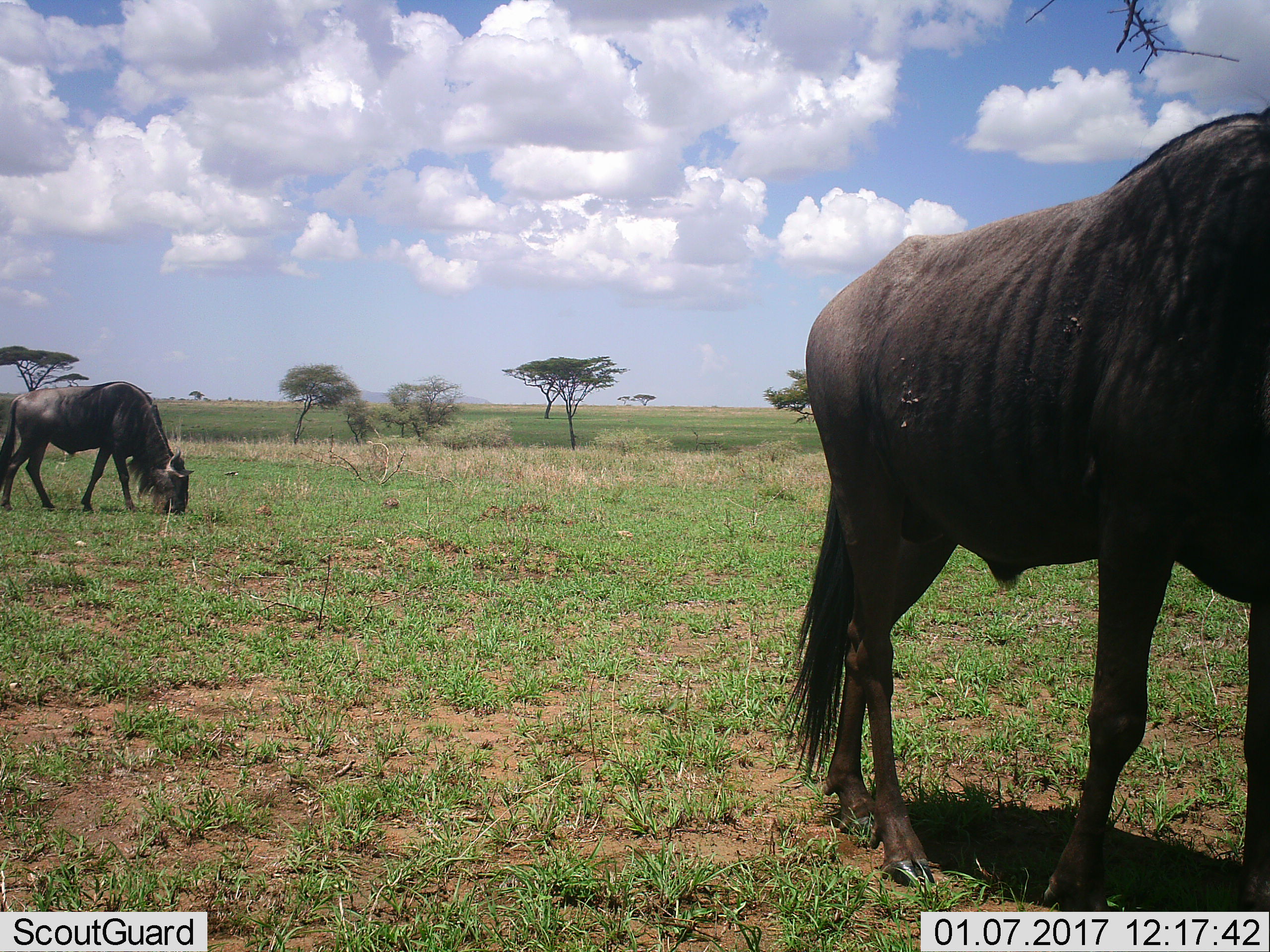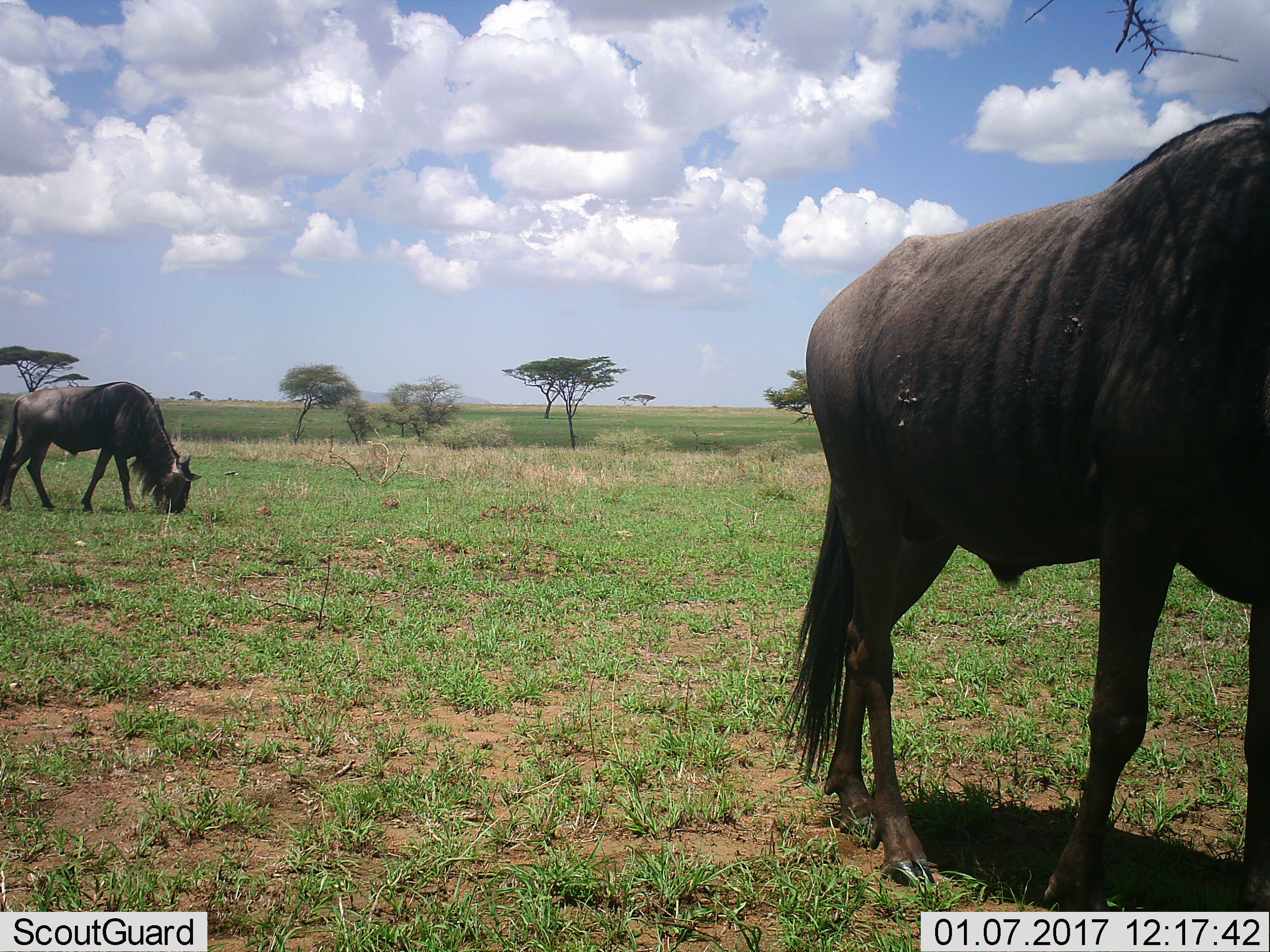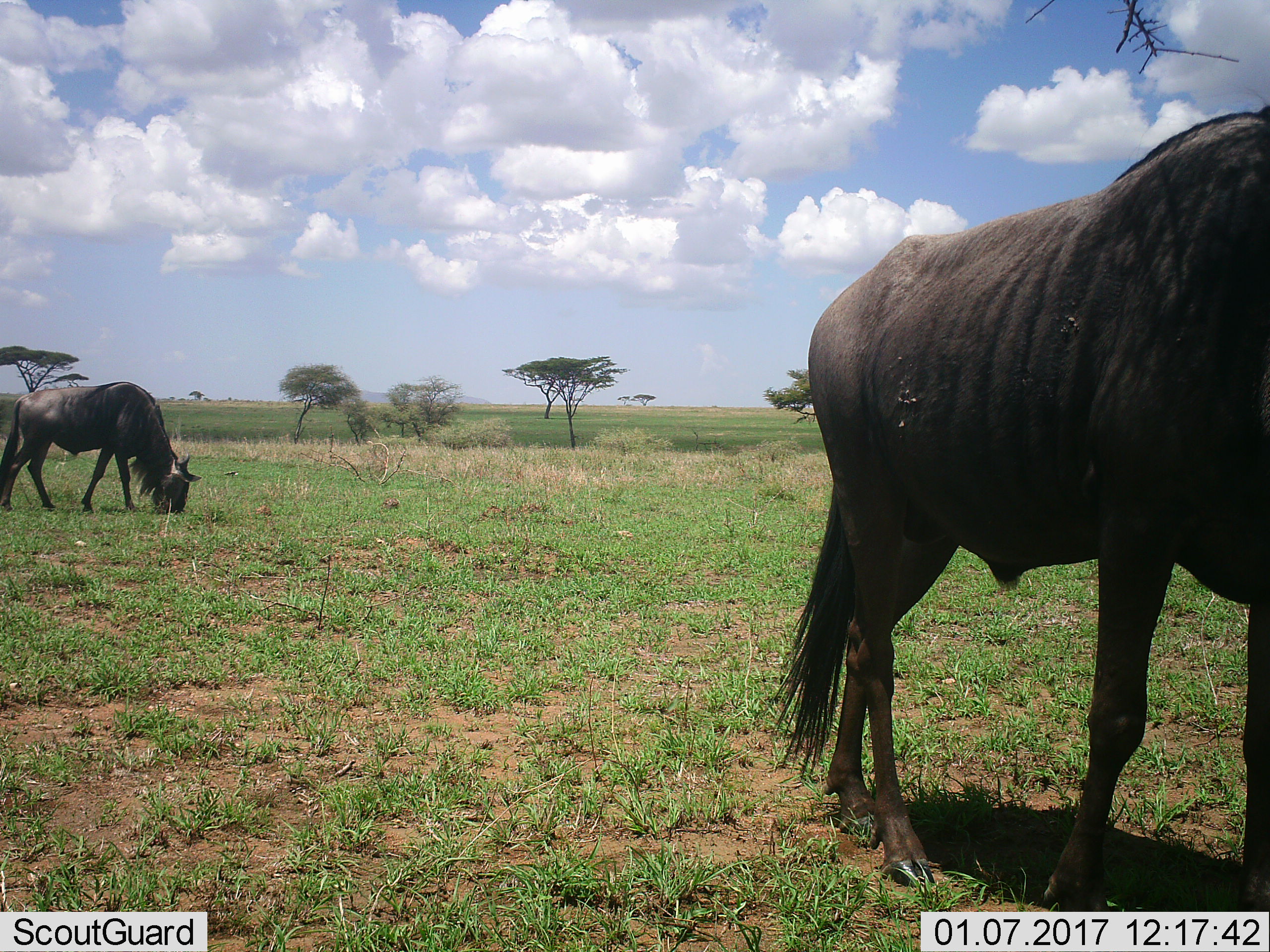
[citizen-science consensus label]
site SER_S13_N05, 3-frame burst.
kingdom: Animalia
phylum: Chordata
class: Mammalia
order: Artiodactyla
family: Bovidae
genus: Connochaetes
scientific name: Connochaetes taurinus taurinus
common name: blue wildebeest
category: wildebeestblue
Wildebeestblue (blue wildebeest) (Connochaetes taurinus taurinus), count 2. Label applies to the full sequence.